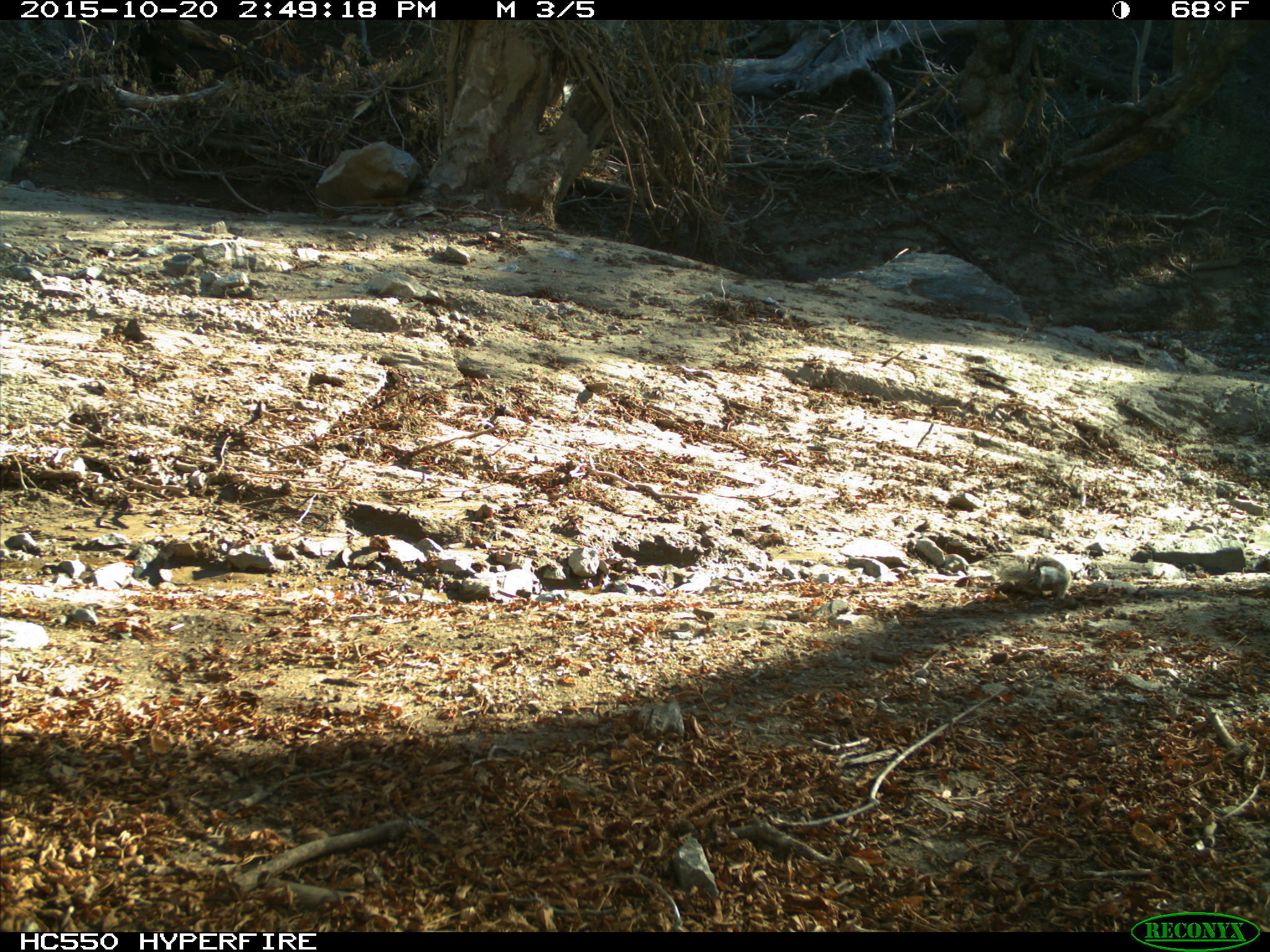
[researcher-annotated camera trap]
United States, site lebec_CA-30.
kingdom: Animalia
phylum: Chordata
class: Mammalia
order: Rodentia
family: Sciuridae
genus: Otospermophilus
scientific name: Otospermophilus beecheyi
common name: california ground squirrel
Otospermophilus beecheyi (california ground squirrel).